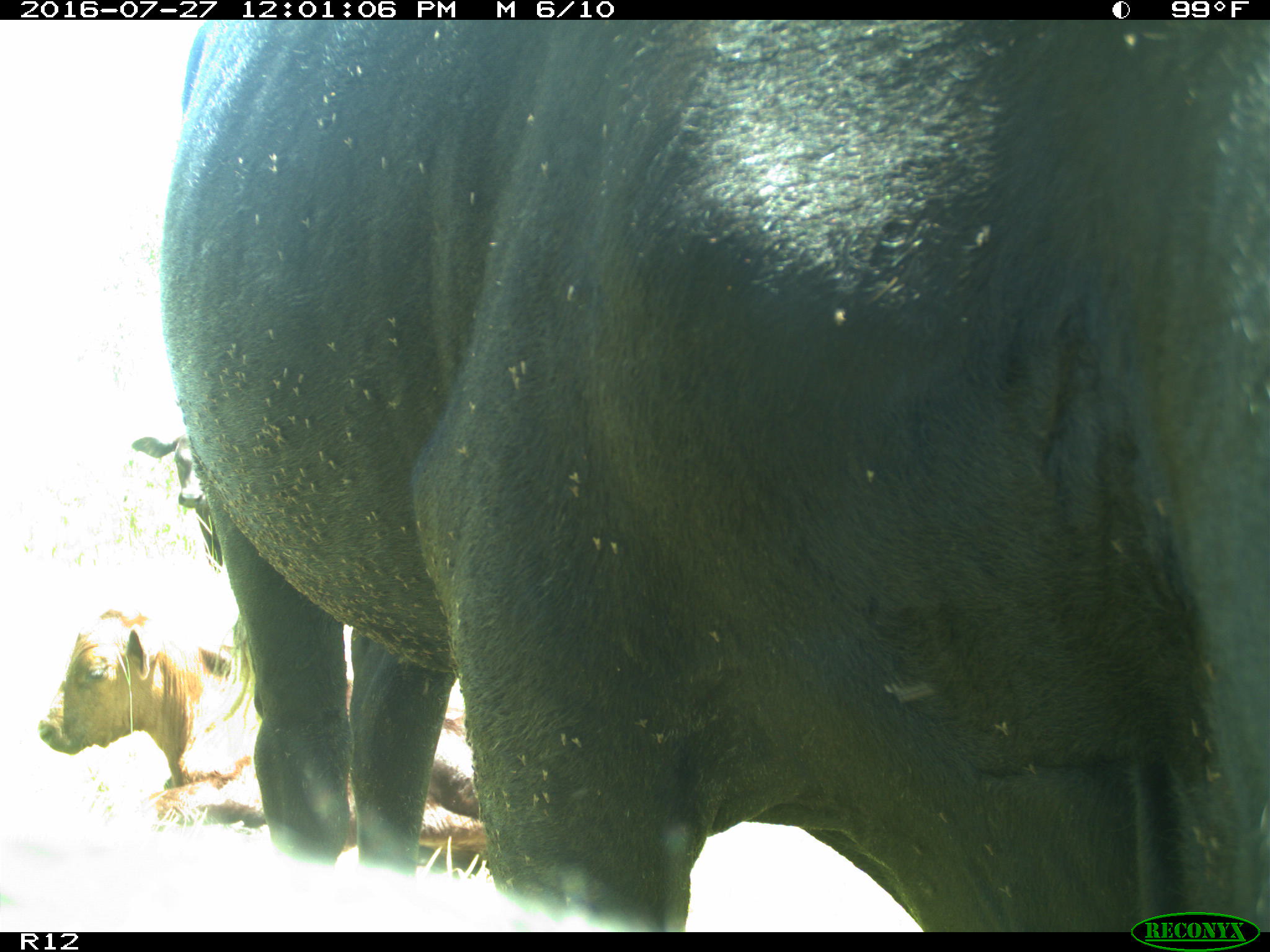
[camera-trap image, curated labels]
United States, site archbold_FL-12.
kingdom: Animalia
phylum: Chordata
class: Mammalia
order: Artiodactyla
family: Bovidae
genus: Bos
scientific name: Bos taurus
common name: domestic cow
Bos taurus (domestic cow).